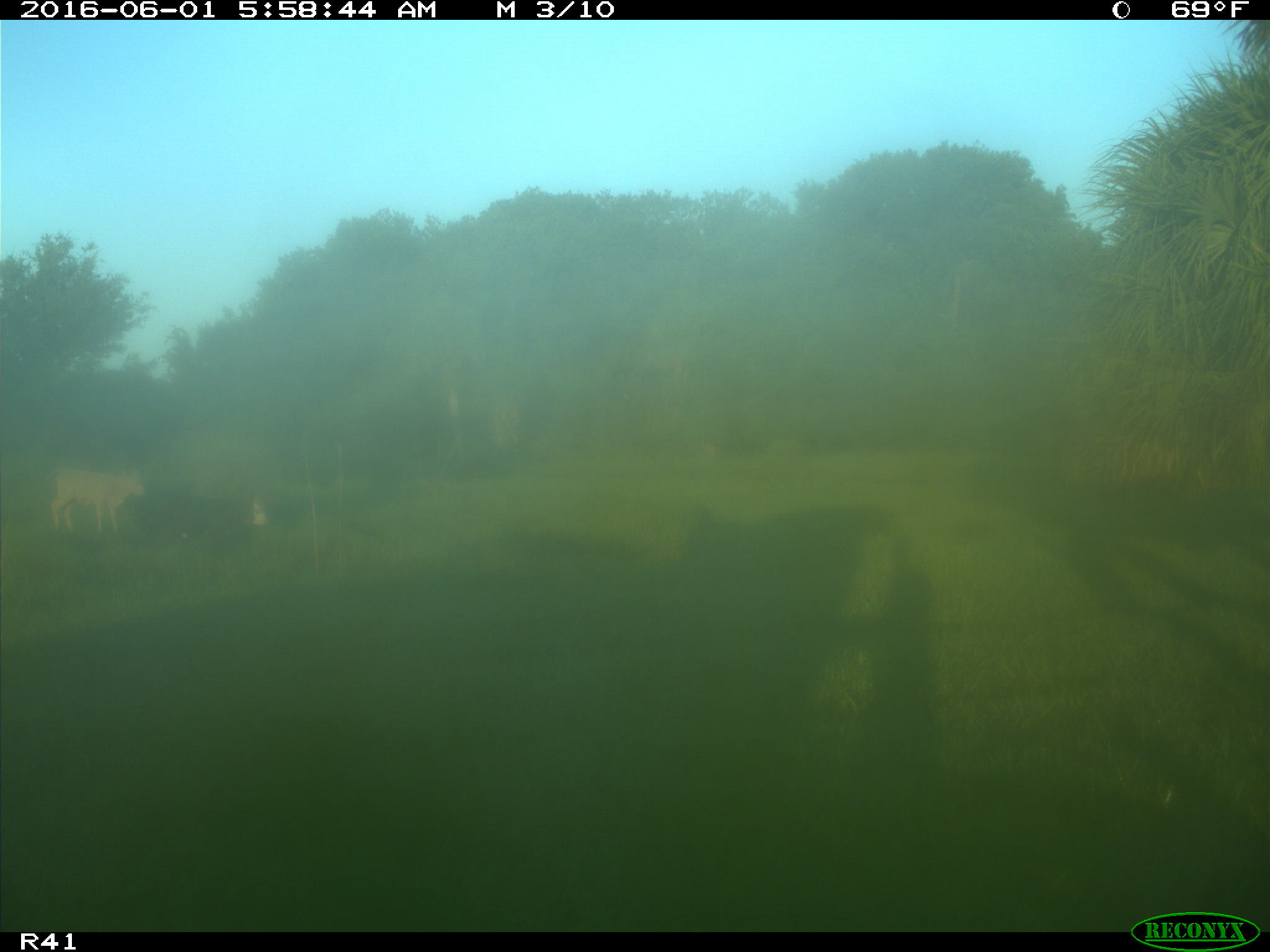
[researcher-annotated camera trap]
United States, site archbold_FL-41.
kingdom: Animalia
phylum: Chordata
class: Mammalia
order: Artiodactyla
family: Bovidae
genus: Bos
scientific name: Bos taurus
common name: domestic cow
Bos taurus (domestic cow).